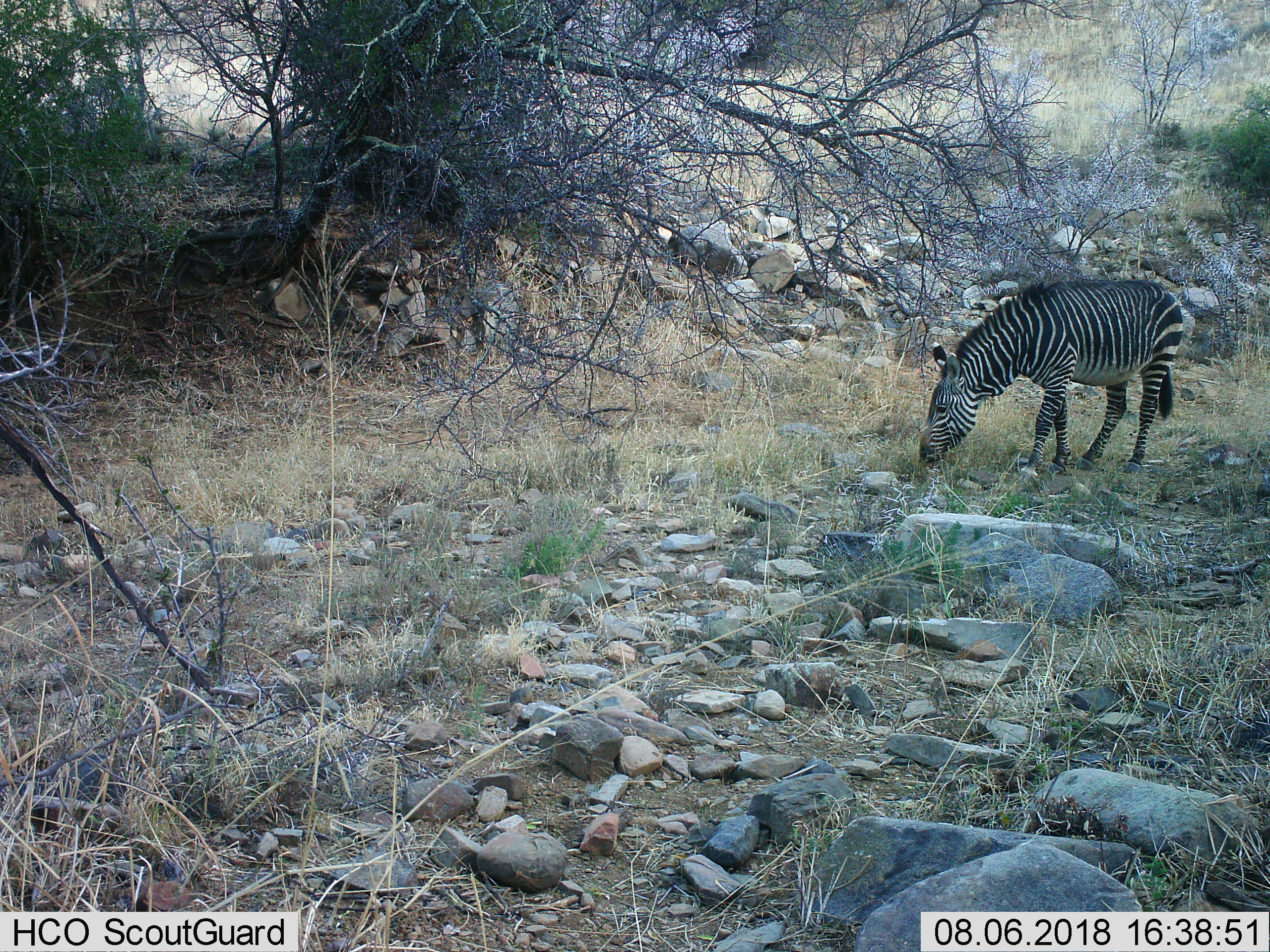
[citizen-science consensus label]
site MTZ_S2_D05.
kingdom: Animalia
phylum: Chordata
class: Mammalia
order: Perissodactyla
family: Equidae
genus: Equus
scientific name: Equus zebra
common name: mountain zebra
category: zebramountain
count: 1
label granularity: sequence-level